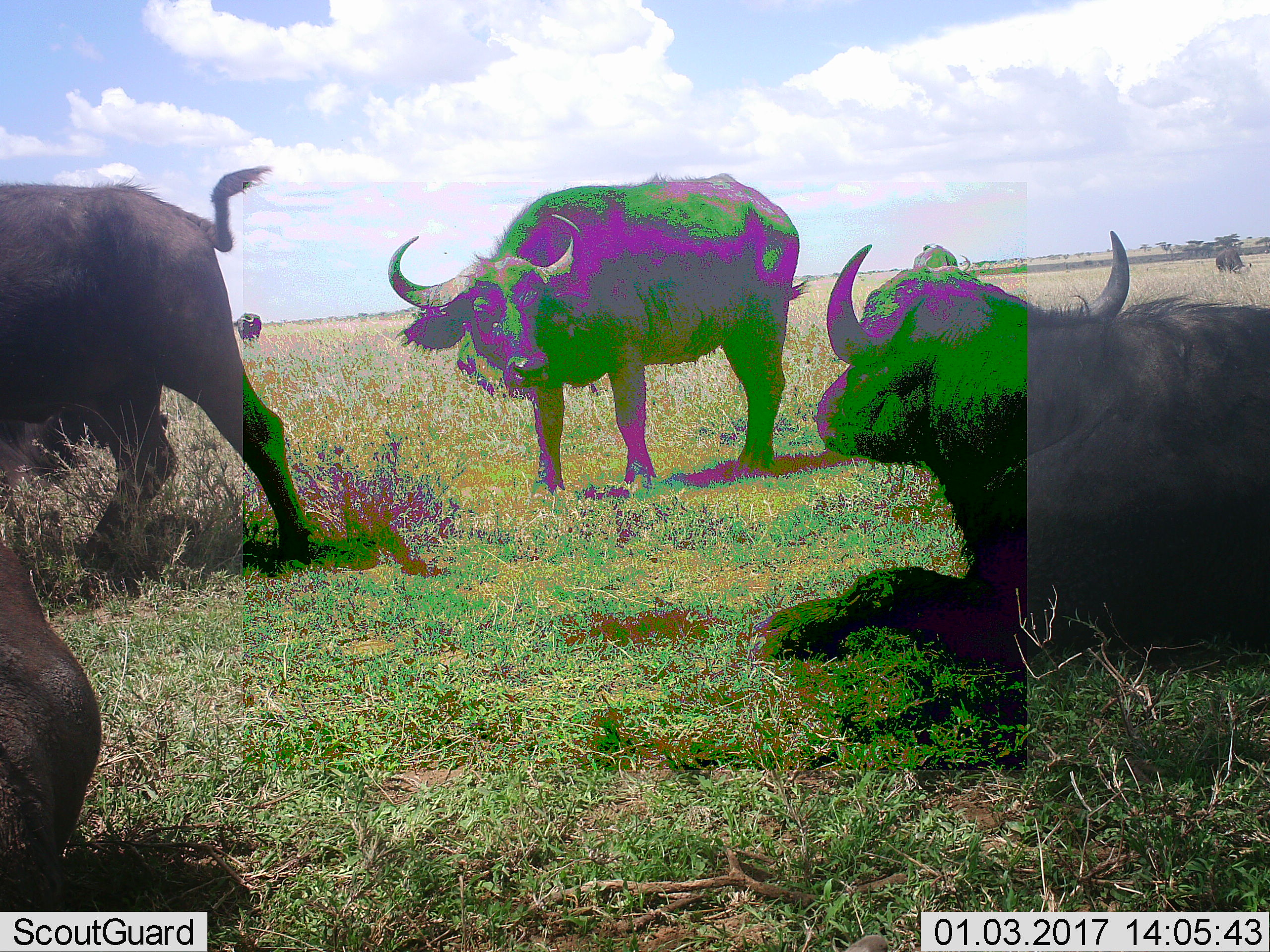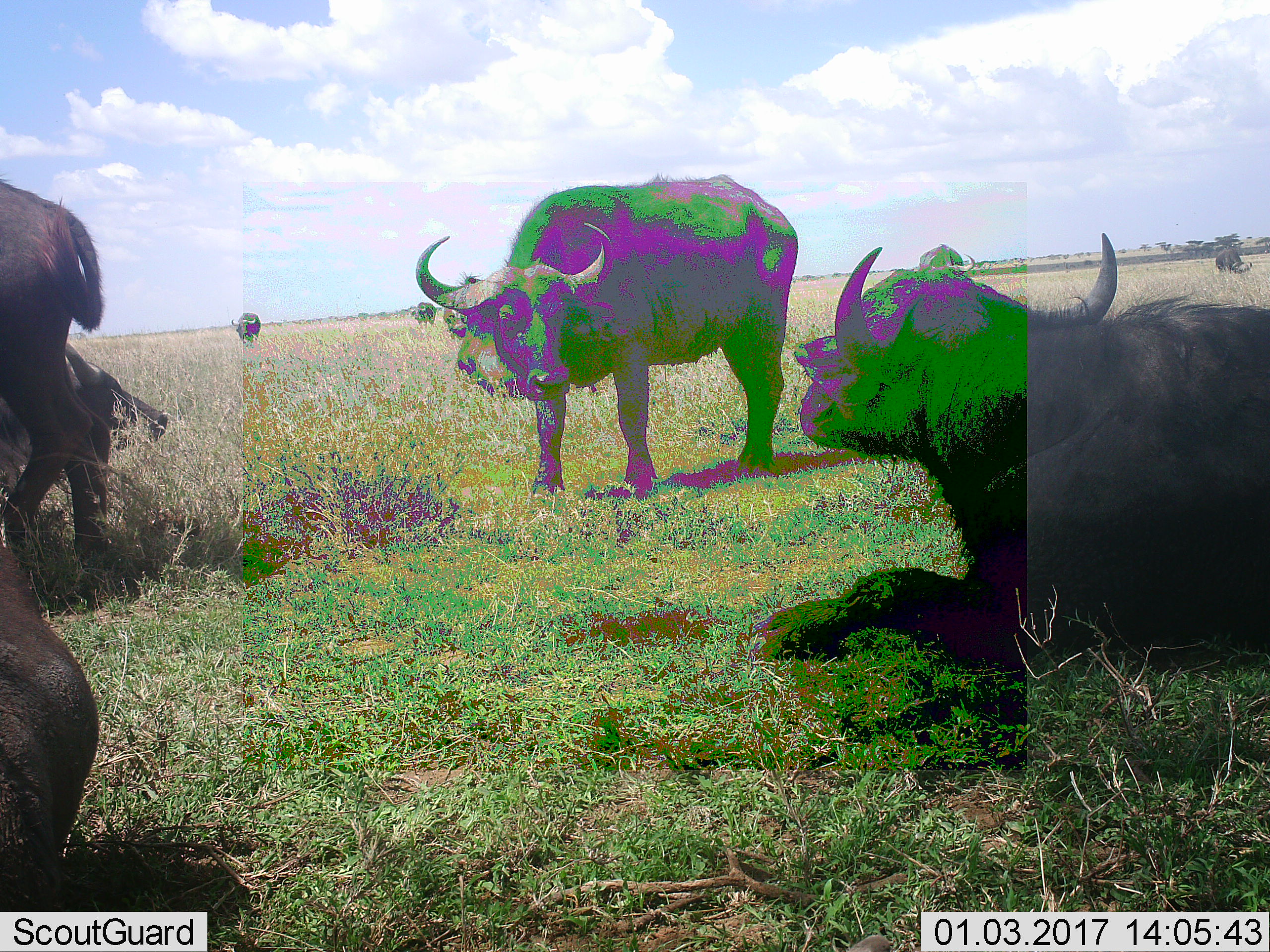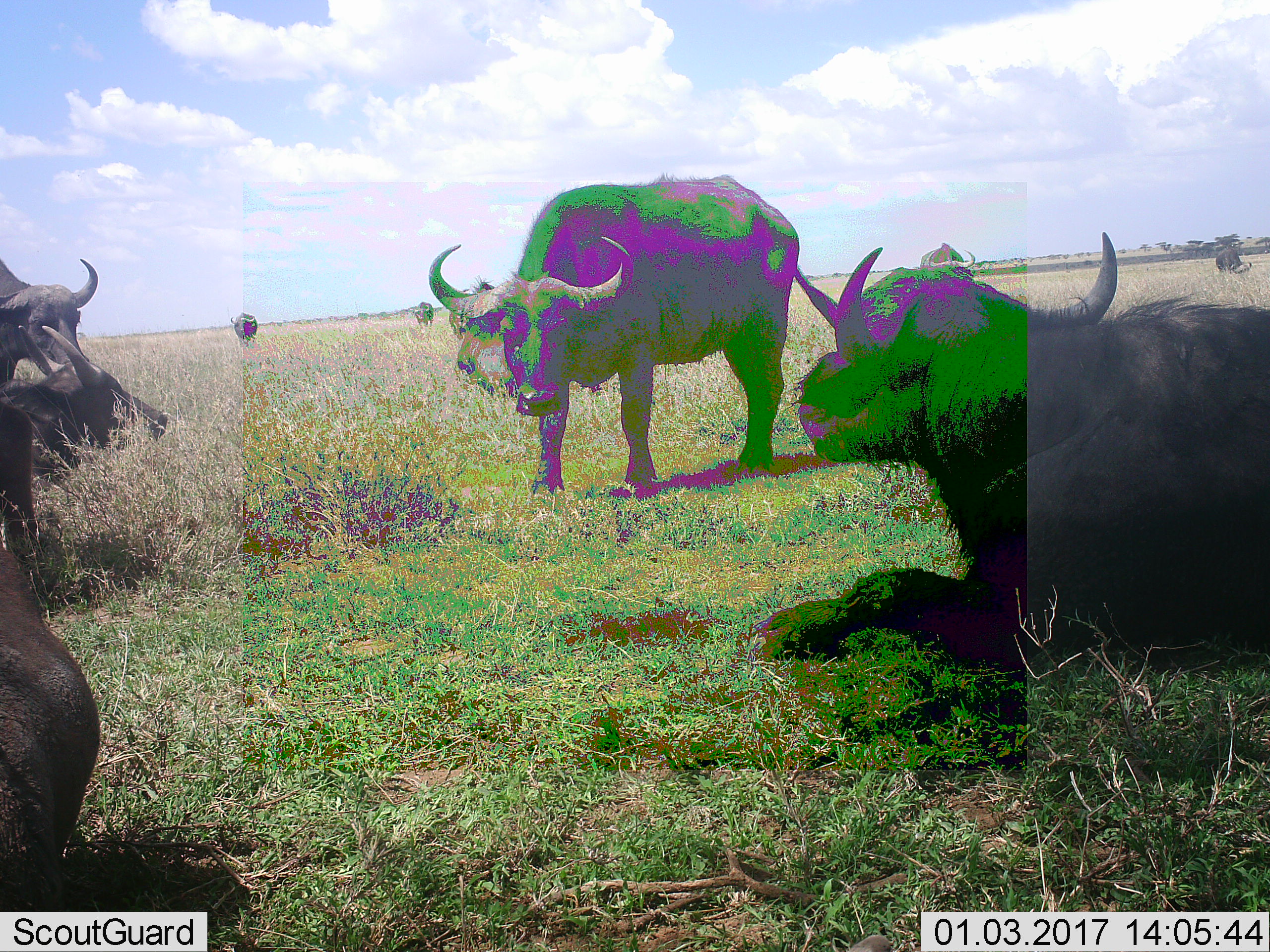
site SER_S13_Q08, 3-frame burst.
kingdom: Animalia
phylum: Chordata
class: Mammalia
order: Artiodactyla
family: Bovidae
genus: Syncerus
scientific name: Syncerus caffer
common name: african buffalo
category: buffalo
Buffalo (african buffalo) (Syncerus caffer), count 8. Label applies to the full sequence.